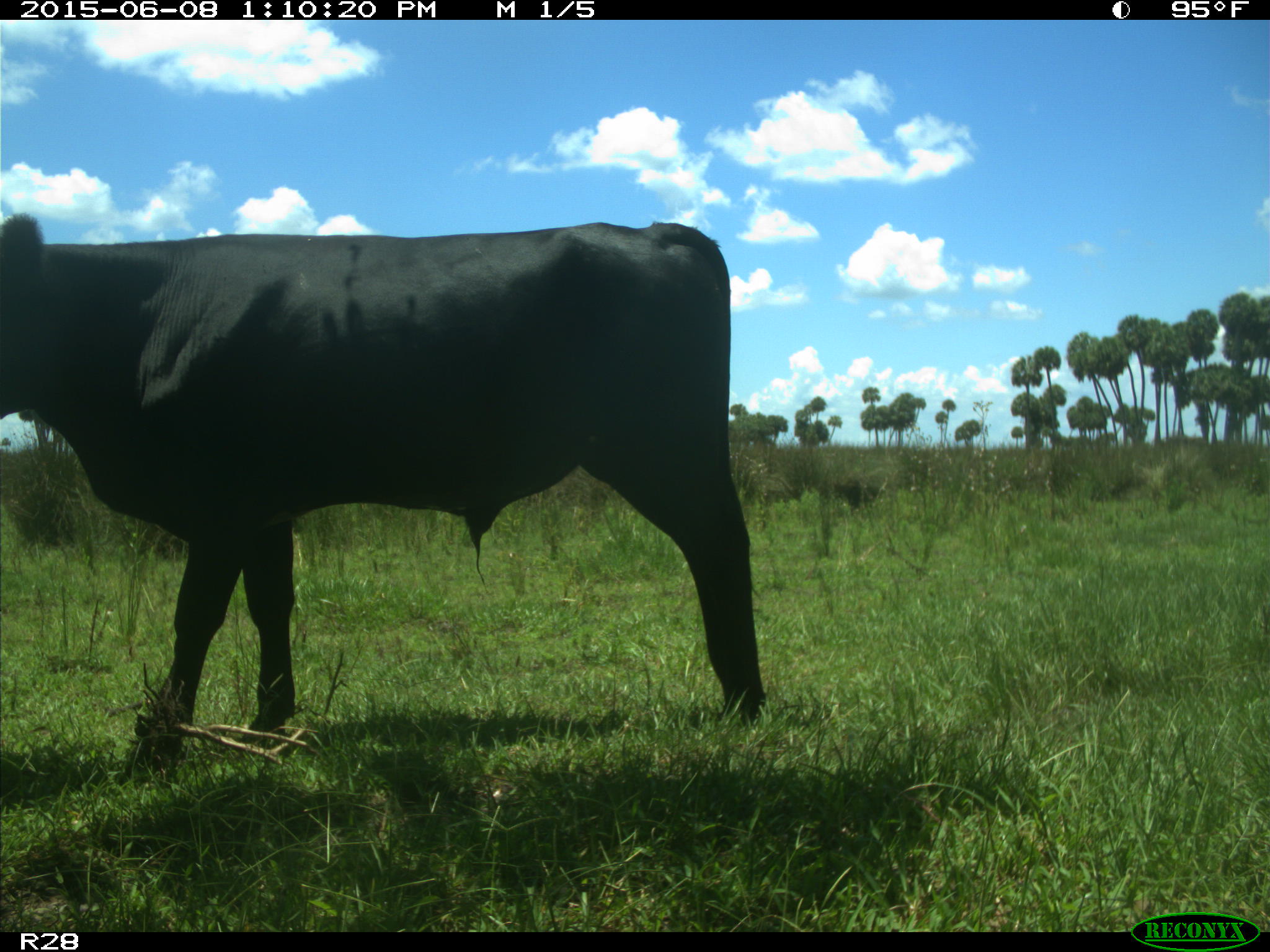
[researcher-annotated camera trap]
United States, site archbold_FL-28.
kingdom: Animalia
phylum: Chordata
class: Mammalia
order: Artiodactyla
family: Bovidae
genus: Bos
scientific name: Bos taurus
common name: domestic cow